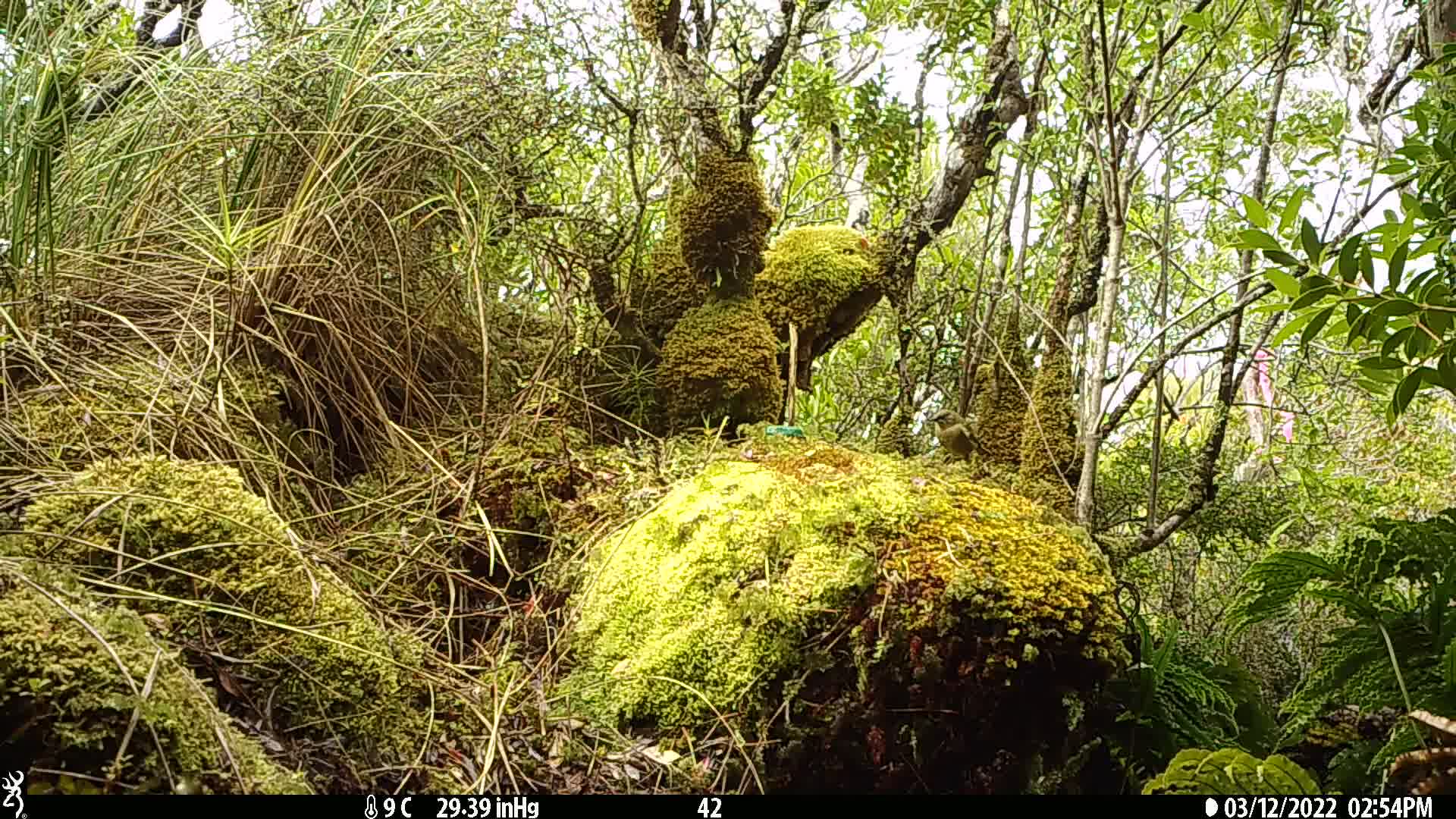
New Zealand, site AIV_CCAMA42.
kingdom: Animalia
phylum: Chordata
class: Aves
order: Passeriformes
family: Meliphagidae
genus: Anthornis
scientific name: Anthornis melanura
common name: new zealand bellbird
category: bellbird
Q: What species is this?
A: Bellbird (new zealand bellbird) (Anthornis melanura).